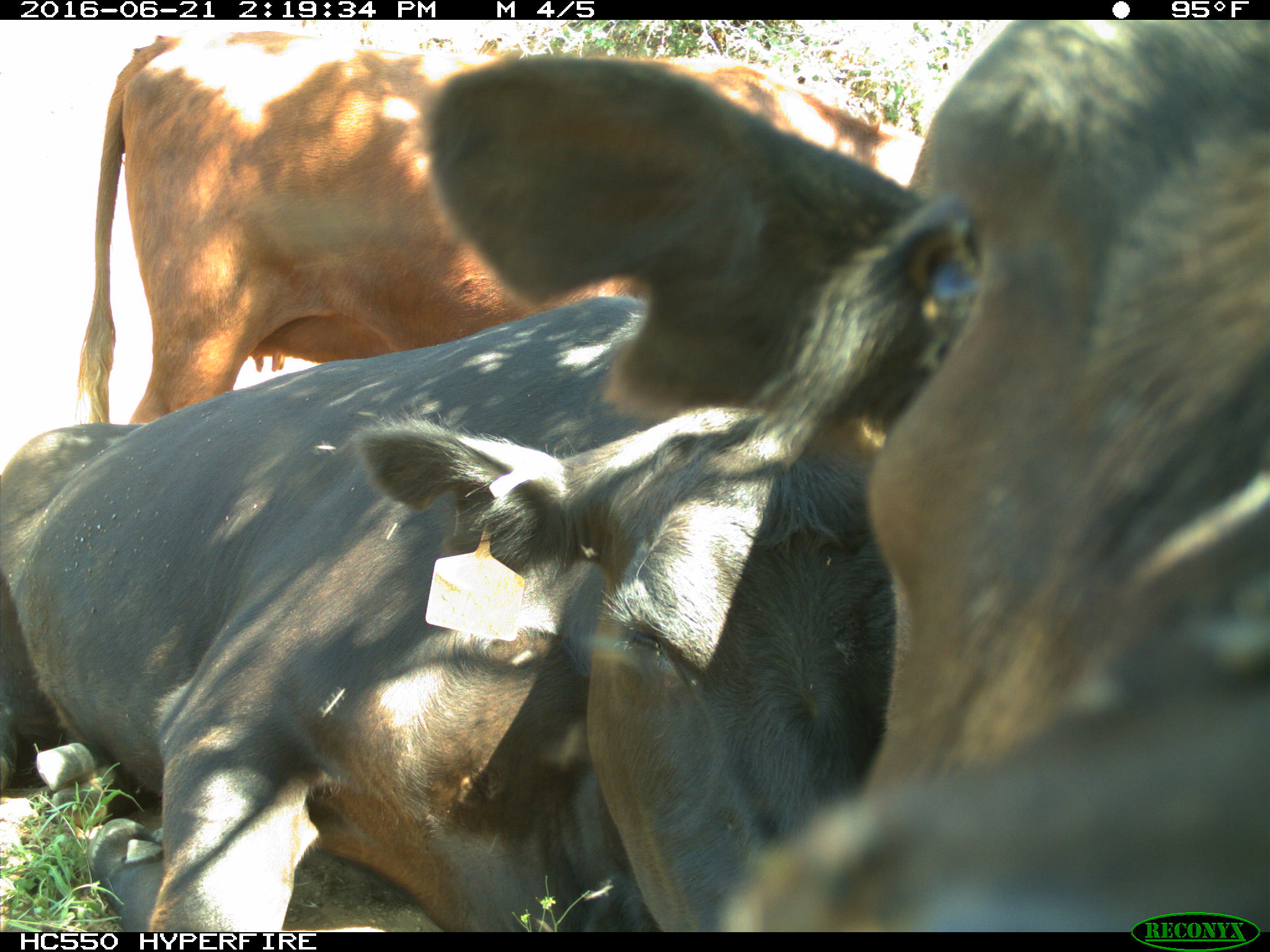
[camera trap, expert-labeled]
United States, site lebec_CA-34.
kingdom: Animalia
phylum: Chordata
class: Mammalia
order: Artiodactyla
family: Bovidae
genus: Bos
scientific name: Bos taurus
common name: domestic cow